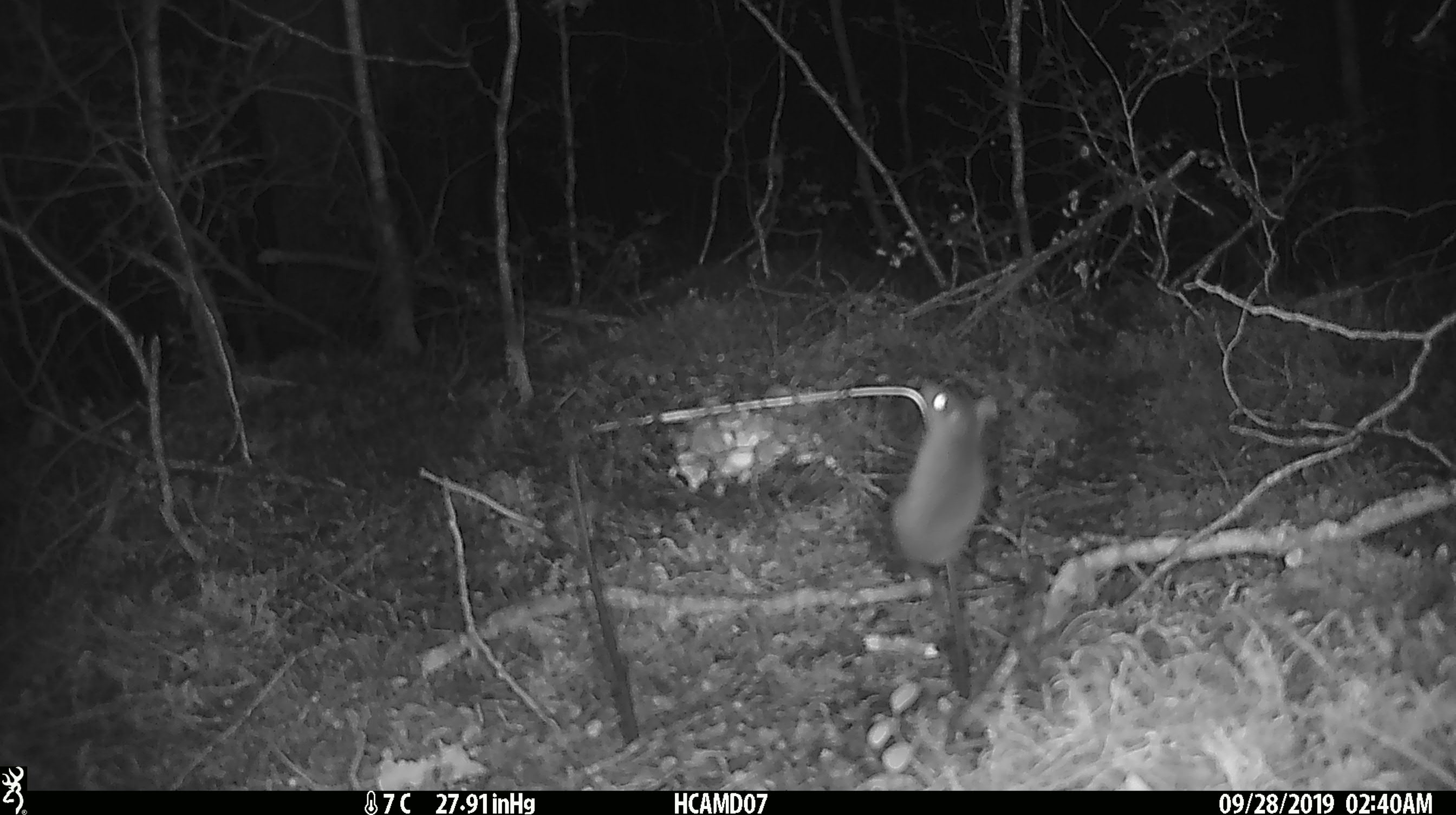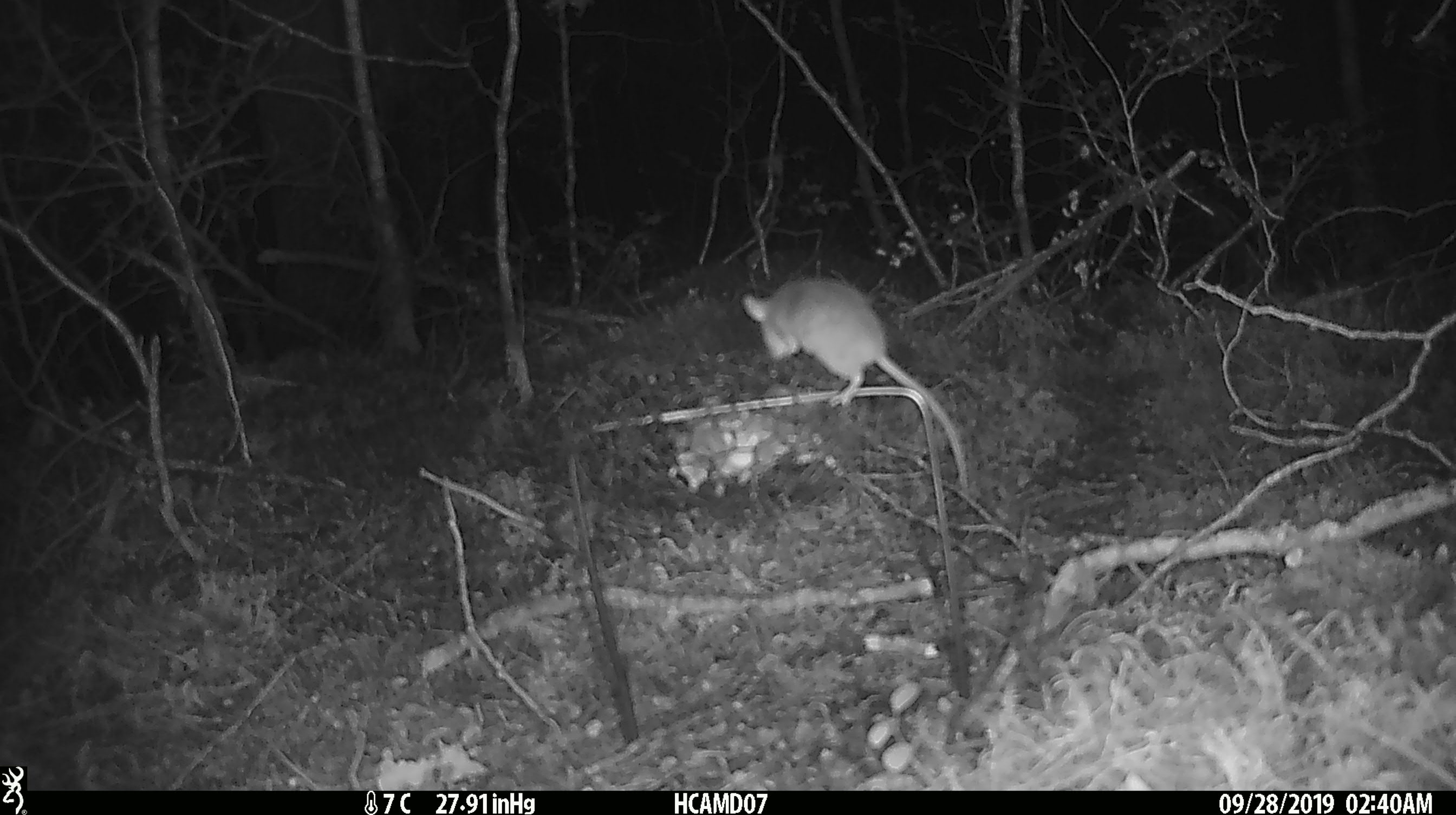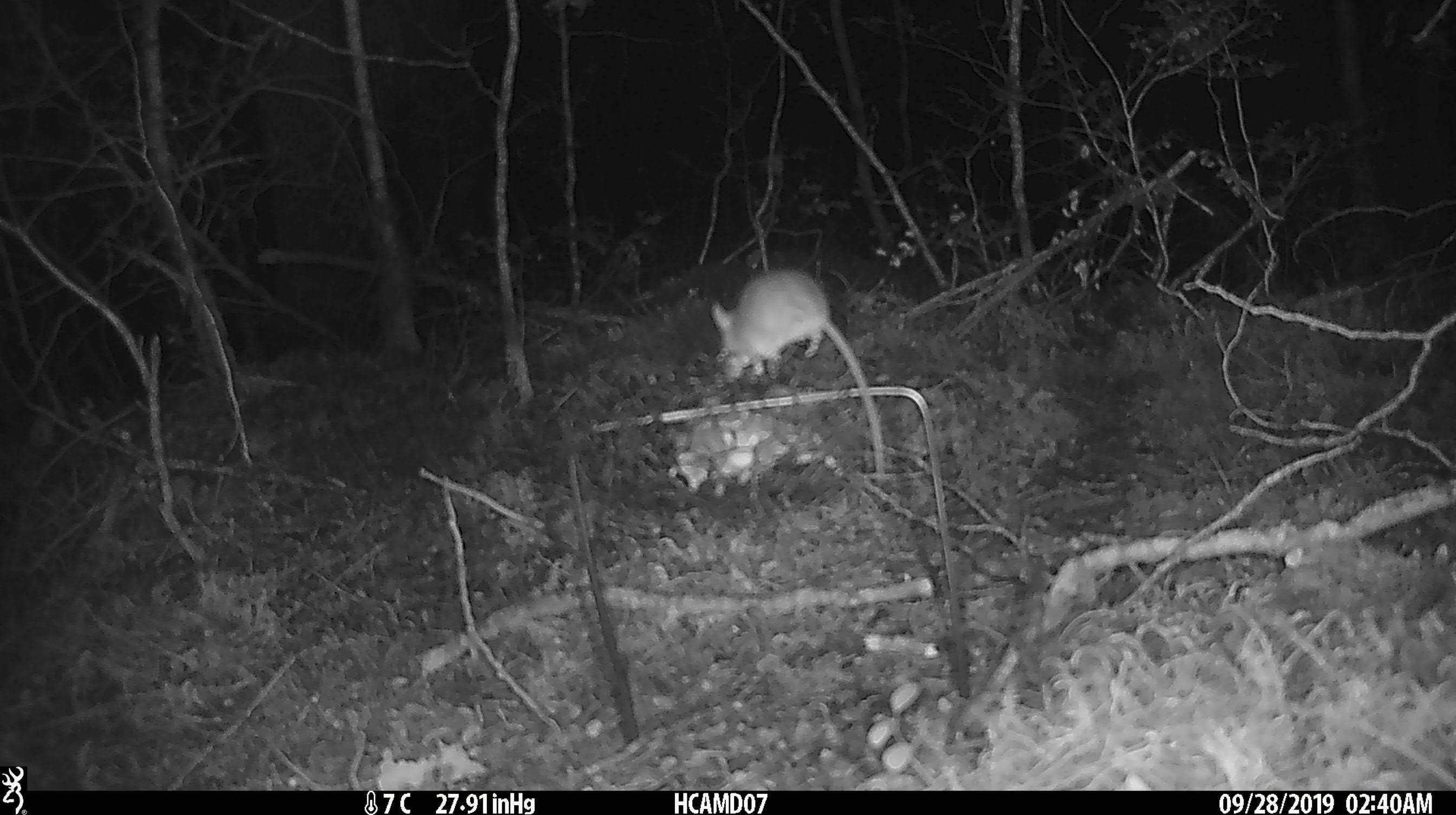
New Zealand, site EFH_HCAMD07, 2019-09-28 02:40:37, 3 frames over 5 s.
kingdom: Animalia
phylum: Chordata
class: Mammalia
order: Rodentia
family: Muridae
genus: Mus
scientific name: Mus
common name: mouse